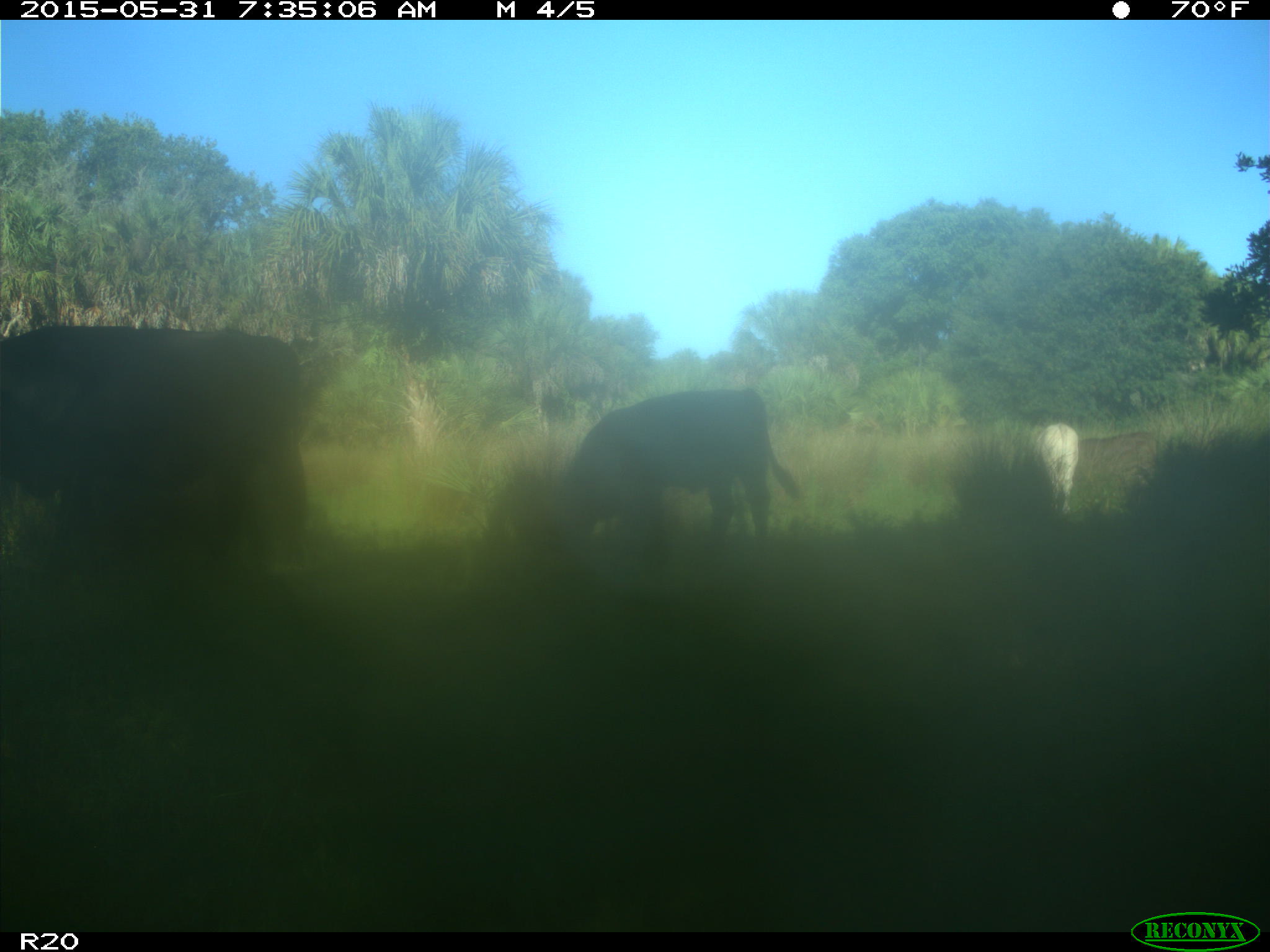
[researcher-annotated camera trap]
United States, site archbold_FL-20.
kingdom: Animalia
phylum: Chordata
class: Mammalia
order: Artiodactyla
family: Bovidae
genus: Bos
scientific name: Bos taurus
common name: domestic cow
Bos taurus (domestic cow).